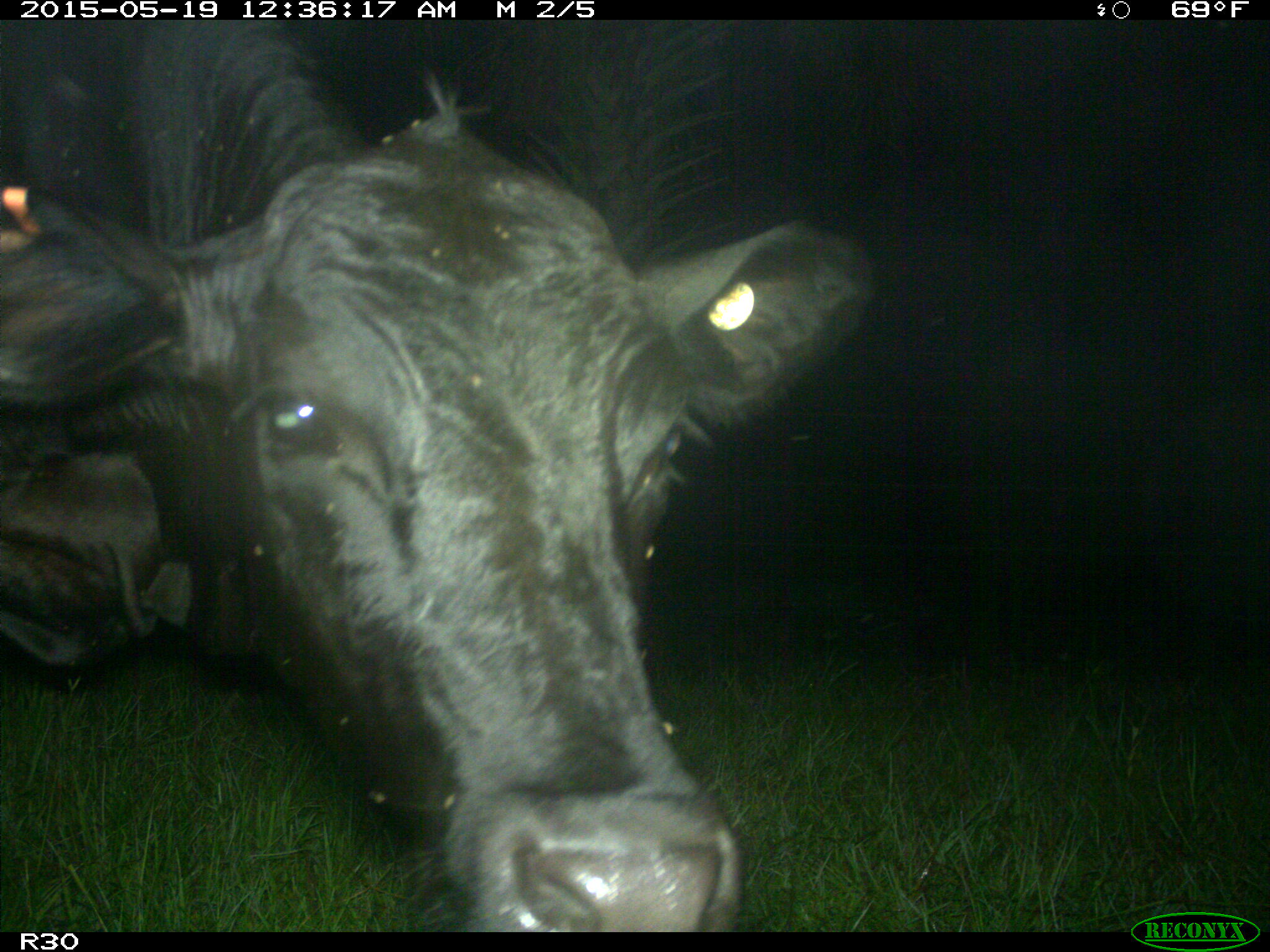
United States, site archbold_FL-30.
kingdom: Animalia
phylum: Chordata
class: Mammalia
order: Artiodactyla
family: Bovidae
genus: Bos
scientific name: Bos taurus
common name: domestic cow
Bos taurus (domestic cow).